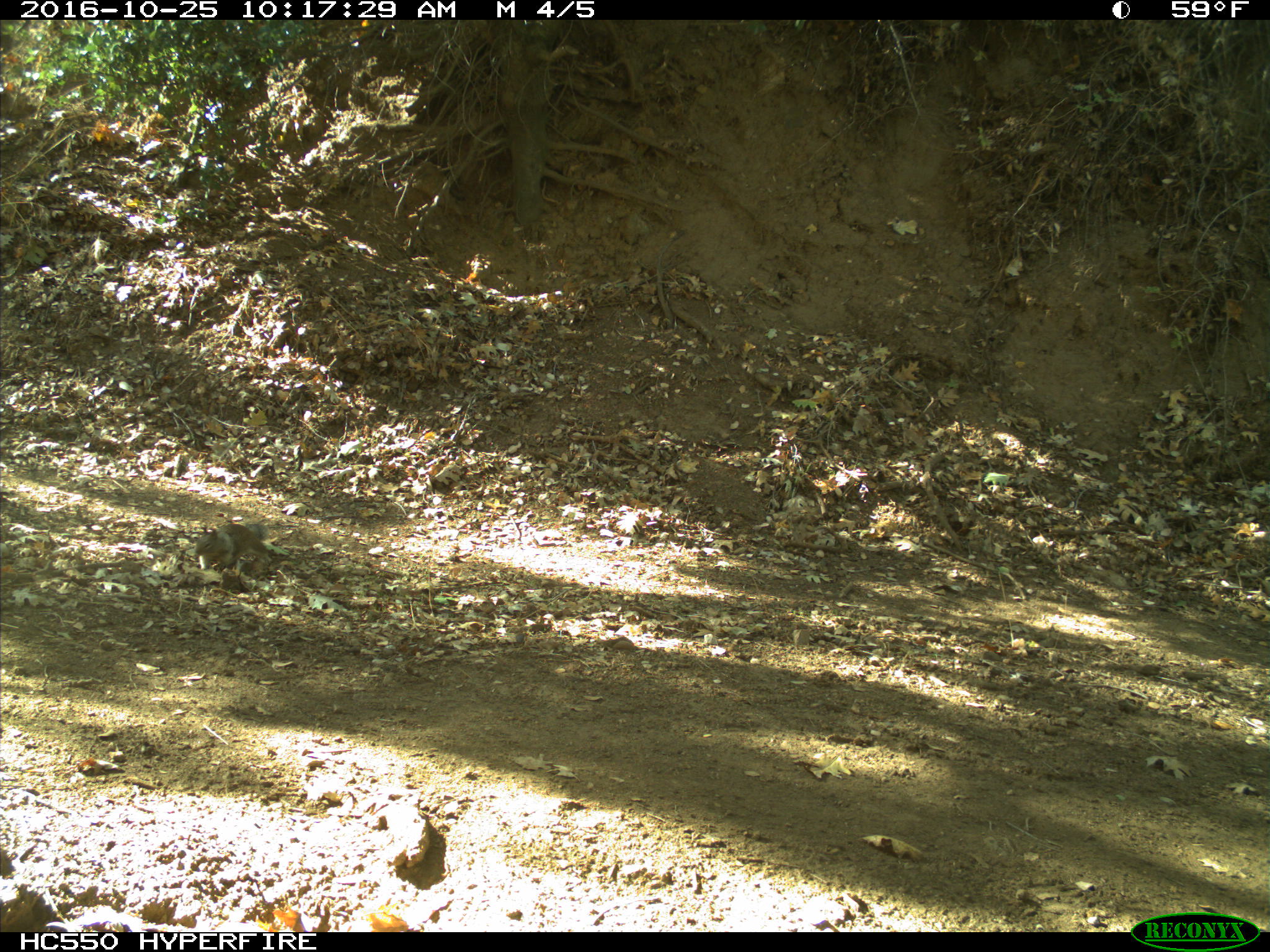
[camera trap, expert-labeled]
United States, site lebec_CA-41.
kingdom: Animalia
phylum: Chordata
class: Mammalia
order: Rodentia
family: Sciuridae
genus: Otospermophilus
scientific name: Otospermophilus beecheyi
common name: california ground squirrel